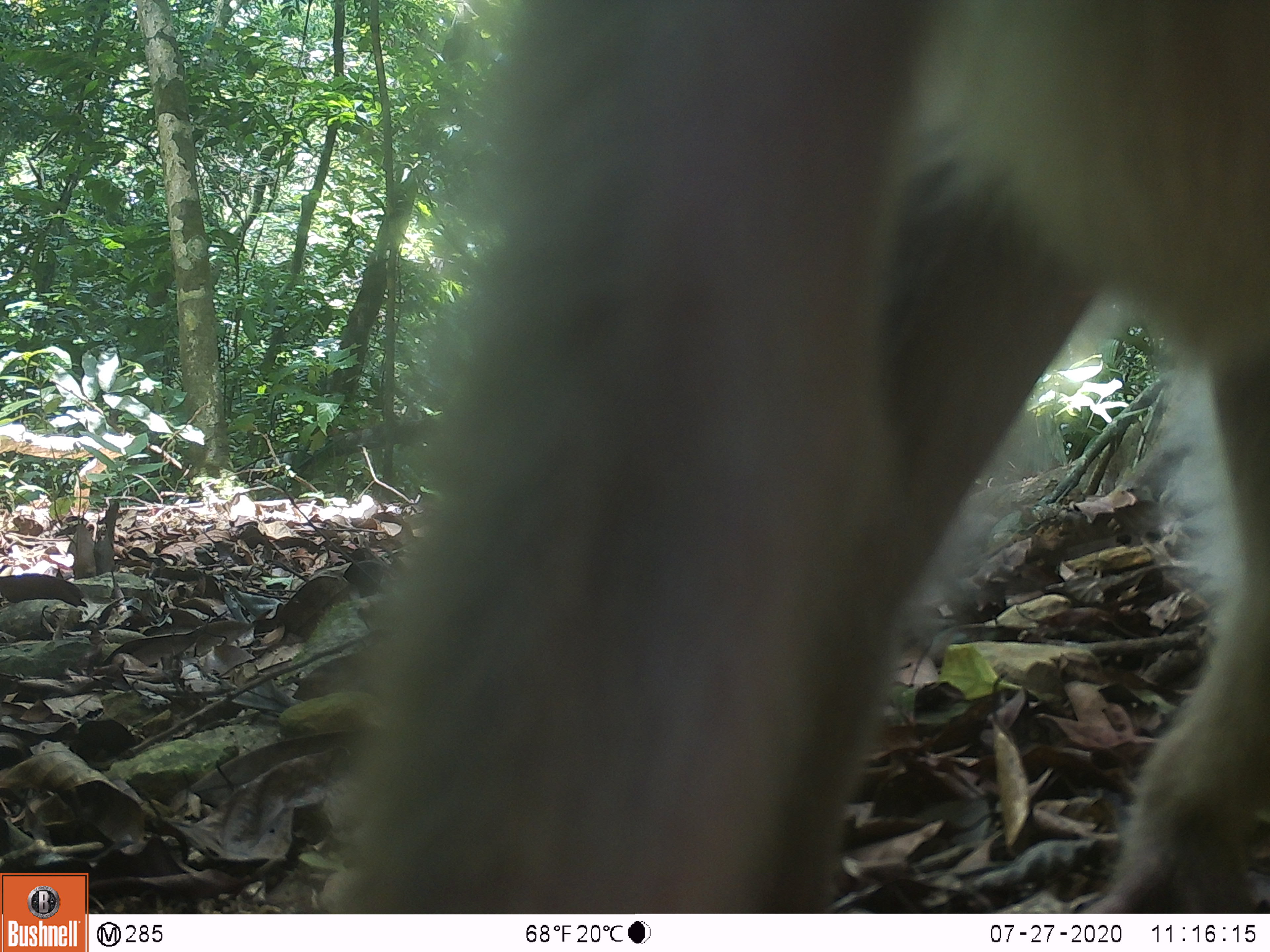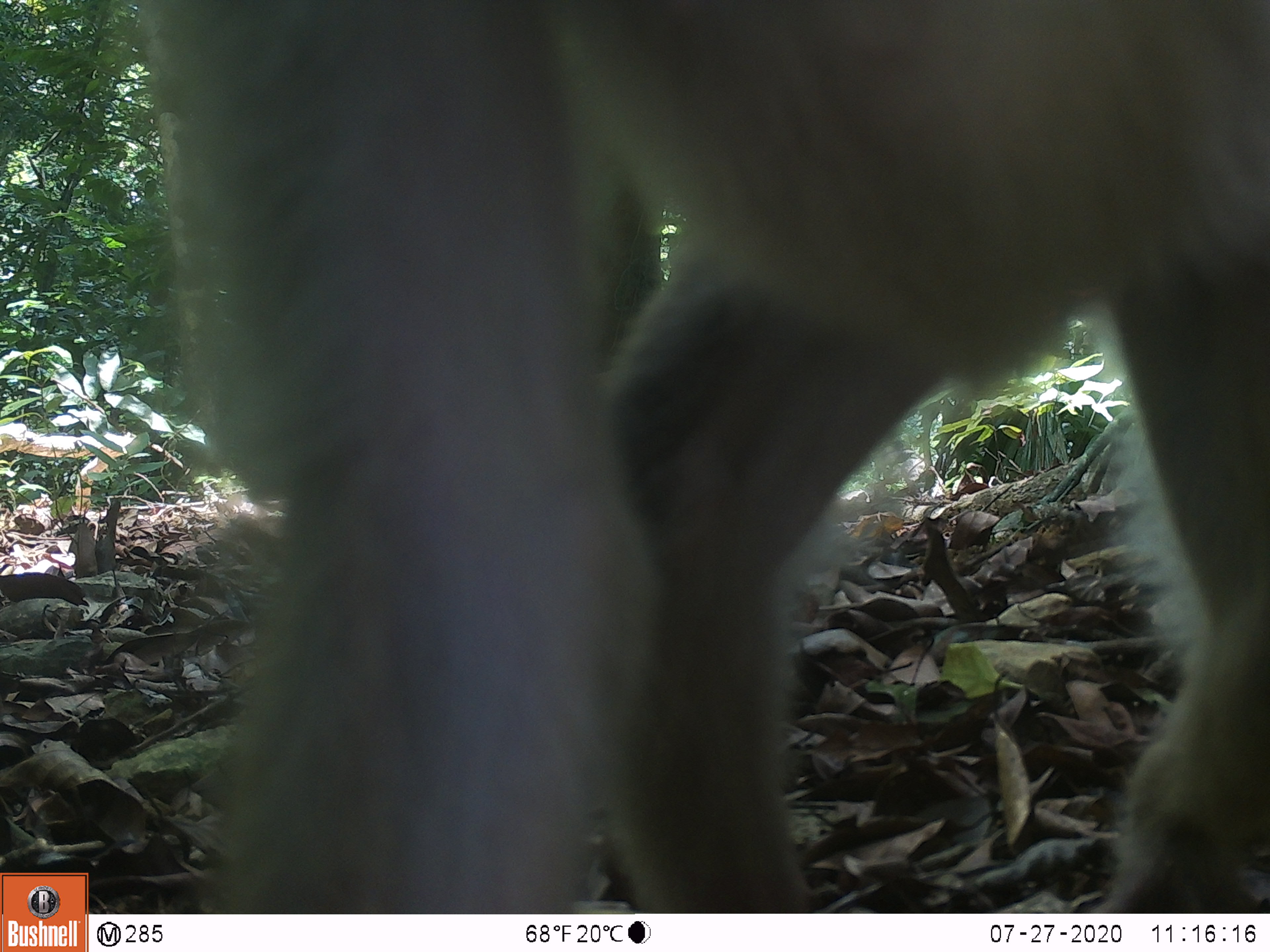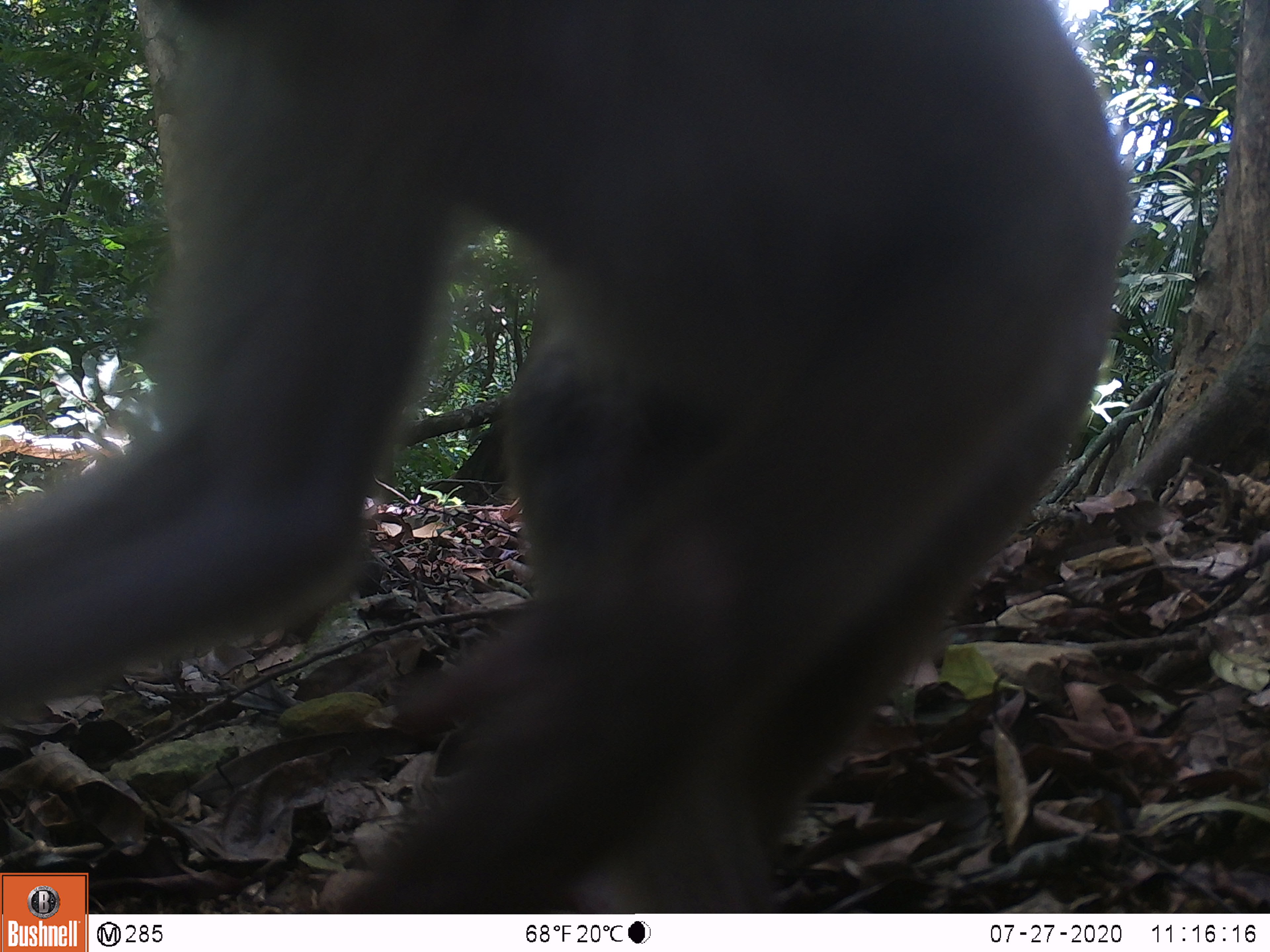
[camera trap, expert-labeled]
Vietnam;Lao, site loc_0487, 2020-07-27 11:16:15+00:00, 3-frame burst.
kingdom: Animalia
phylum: Chordata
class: Mammalia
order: Primates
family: Cercopithecidae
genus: Macaca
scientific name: Macaca nemestrina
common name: pig-tailed macaque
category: pig tailed macaque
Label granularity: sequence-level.